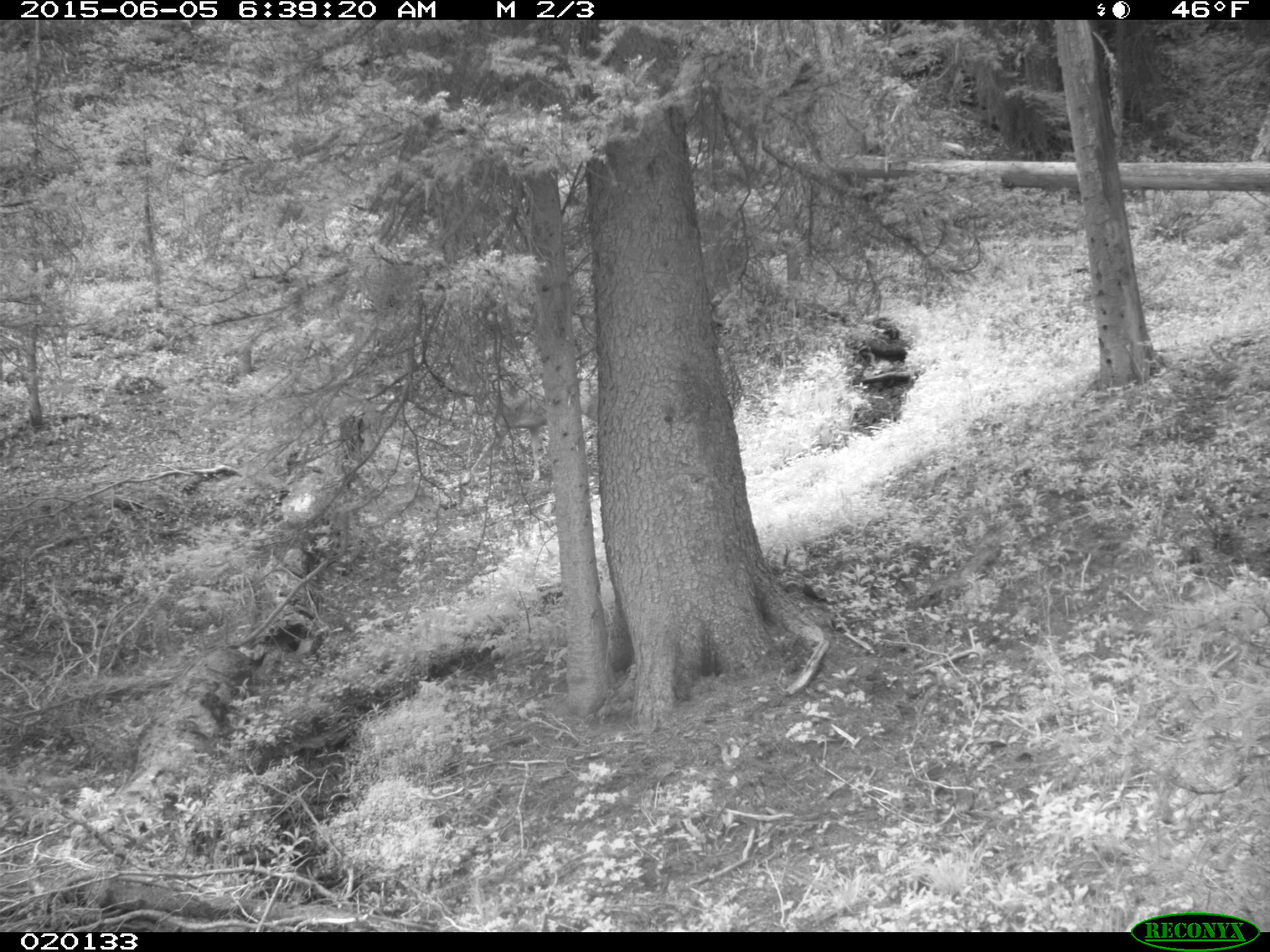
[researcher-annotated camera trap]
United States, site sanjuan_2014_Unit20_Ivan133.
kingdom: Animalia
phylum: Chordata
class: Mammalia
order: Artiodactyla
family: Cervidae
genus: Odocoileus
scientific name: Odocoileus hemionus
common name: mule deer